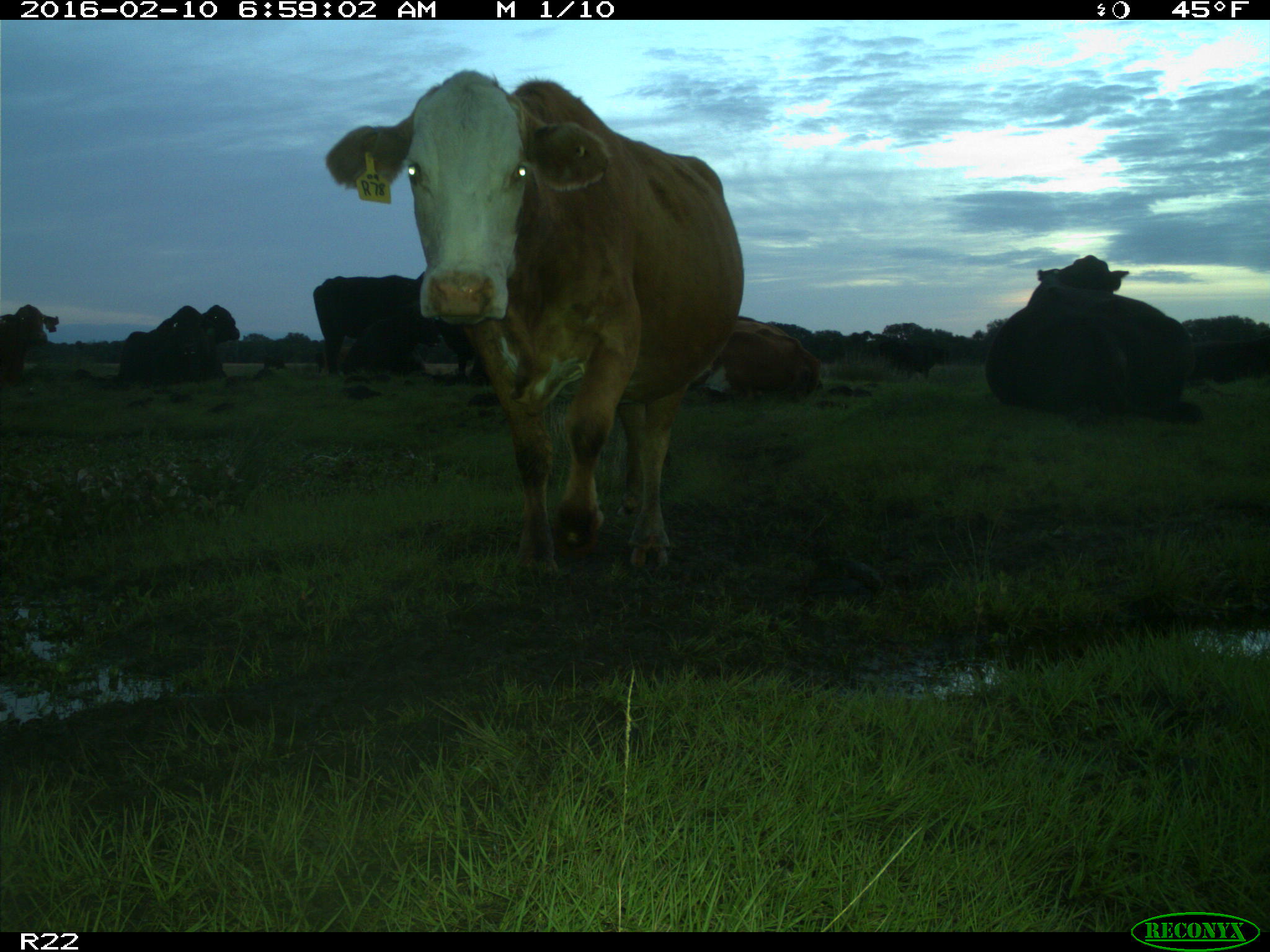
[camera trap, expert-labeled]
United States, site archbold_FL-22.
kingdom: Animalia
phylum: Chordata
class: Mammalia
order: Artiodactyla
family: Bovidae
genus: Bos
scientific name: Bos taurus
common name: domestic cow